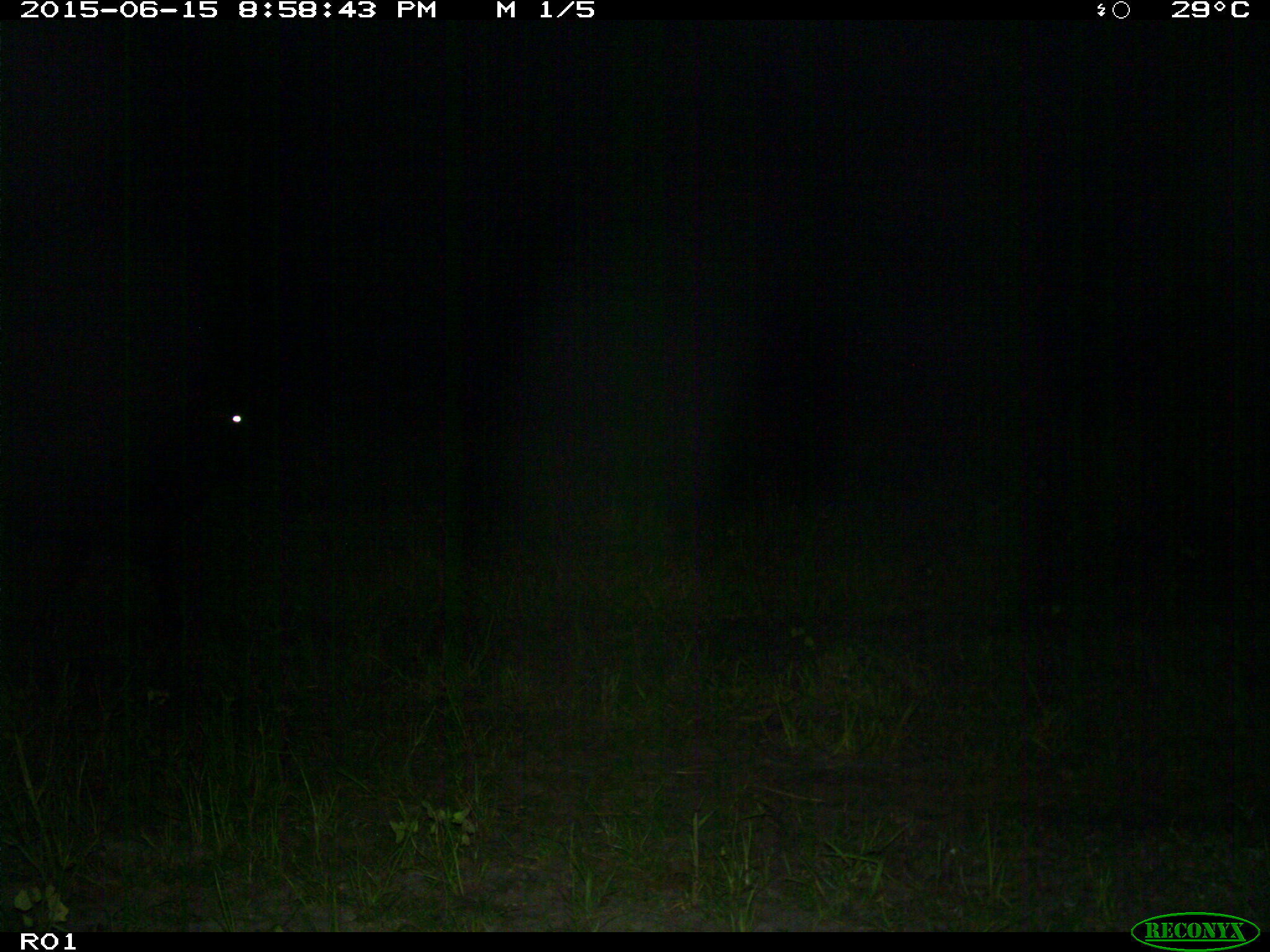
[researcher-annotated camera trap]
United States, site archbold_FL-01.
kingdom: Animalia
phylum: Chordata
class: Mammalia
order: Artiodactyla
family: Bovidae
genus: Bos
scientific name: Bos taurus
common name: domestic cow